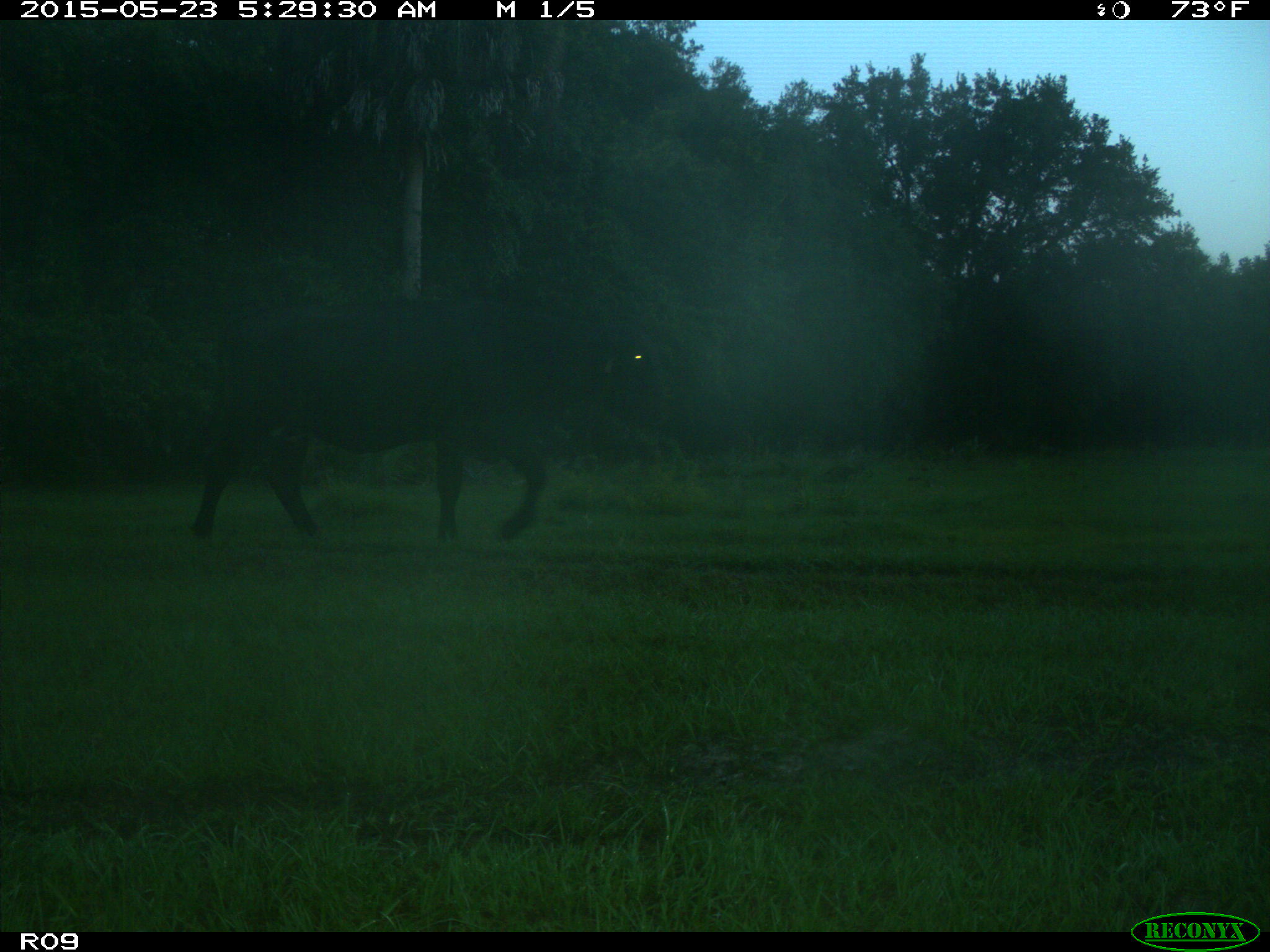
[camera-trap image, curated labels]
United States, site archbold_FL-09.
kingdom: Animalia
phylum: Chordata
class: Mammalia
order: Artiodactyla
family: Bovidae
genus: Bos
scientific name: Bos taurus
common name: domestic cow